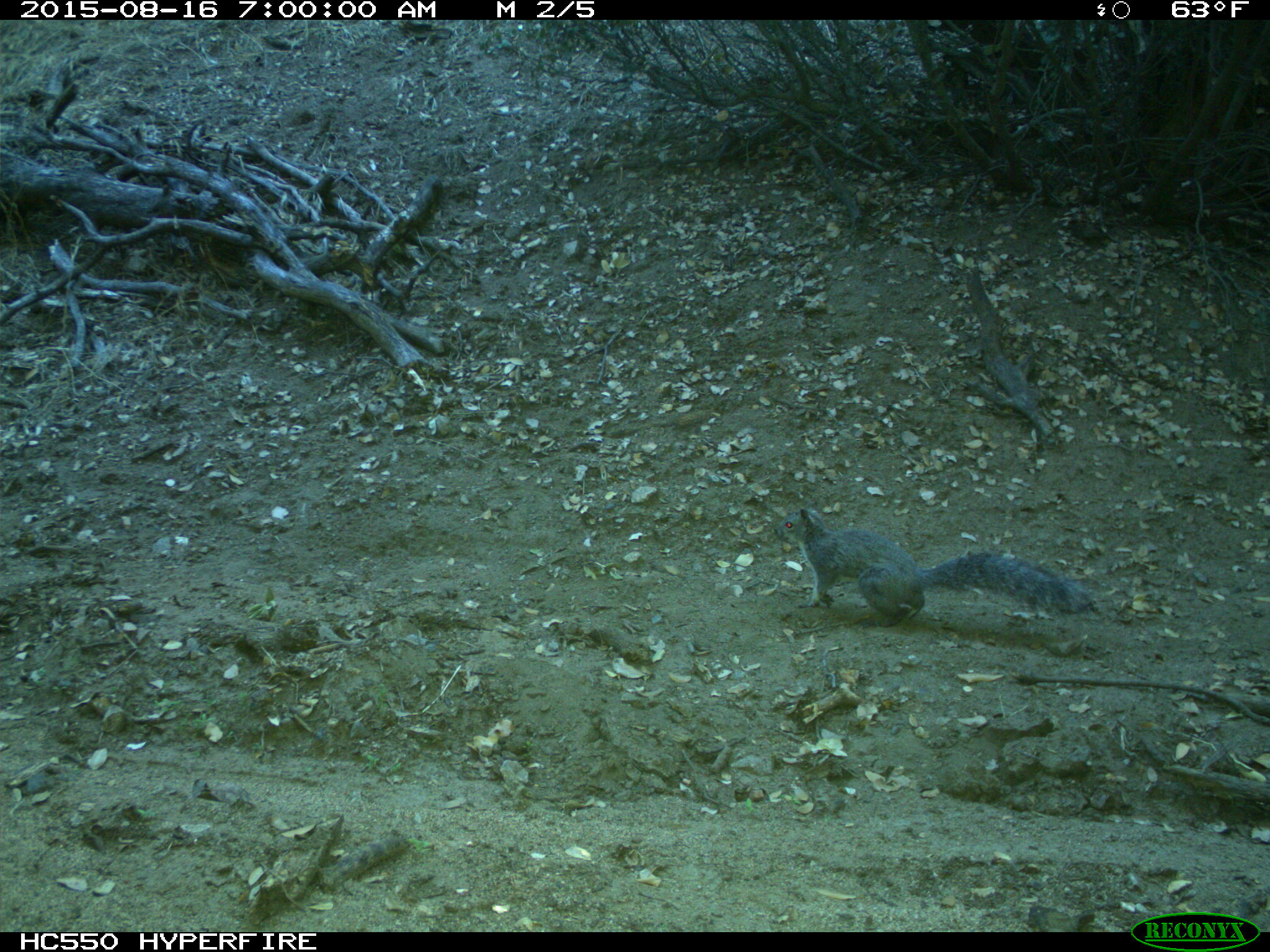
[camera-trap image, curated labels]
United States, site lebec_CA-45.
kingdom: Animalia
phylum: Chordata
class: Mammalia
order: Rodentia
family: Sciuridae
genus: Sciurus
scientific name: Sciurus carolinensis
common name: eastern gray squirrel